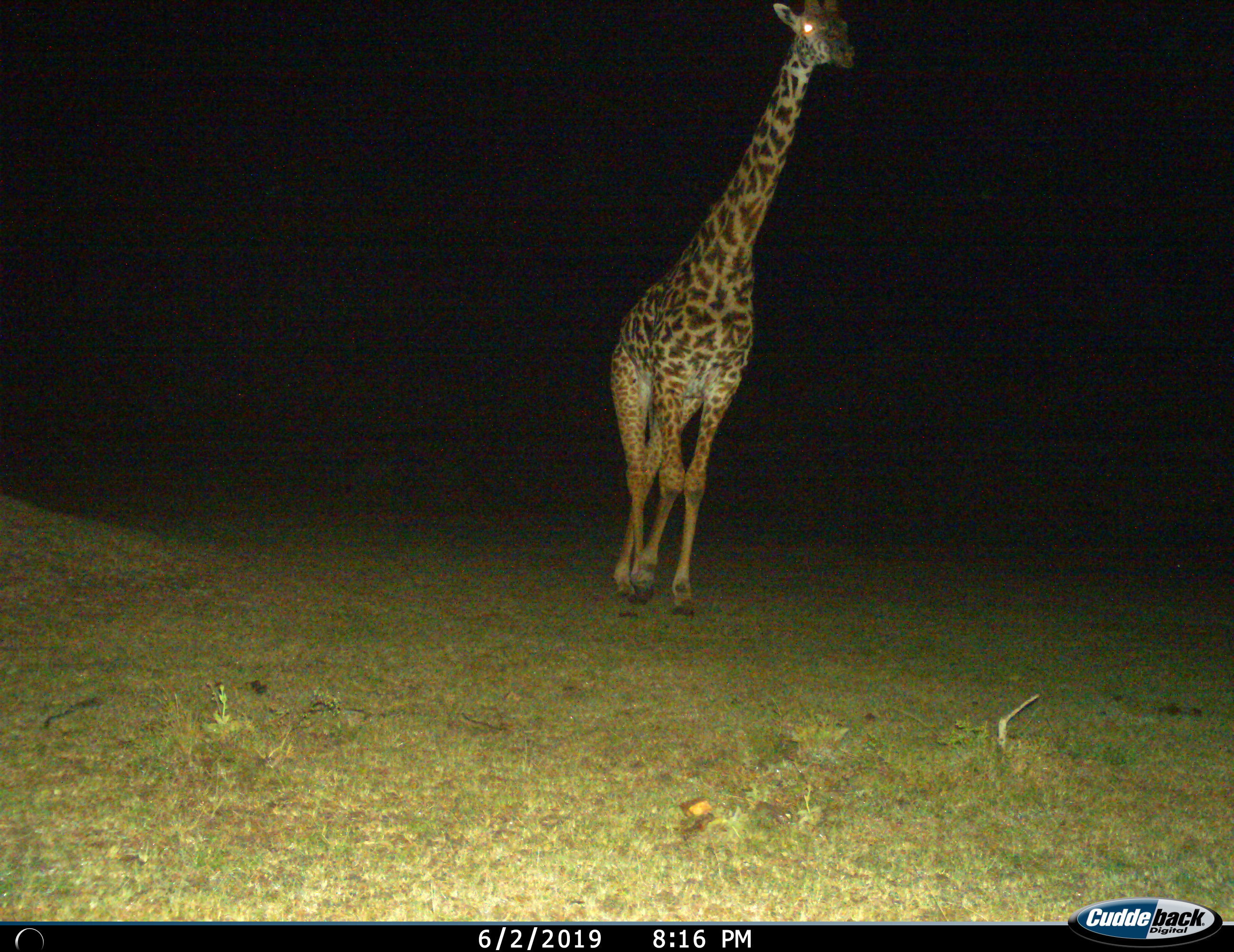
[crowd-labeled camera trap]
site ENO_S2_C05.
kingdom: Animalia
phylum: Chordata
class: Mammalia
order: Artiodactyla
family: Giraffidae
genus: Giraffa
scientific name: Giraffa camelopardalis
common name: giraffe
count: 1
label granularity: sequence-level